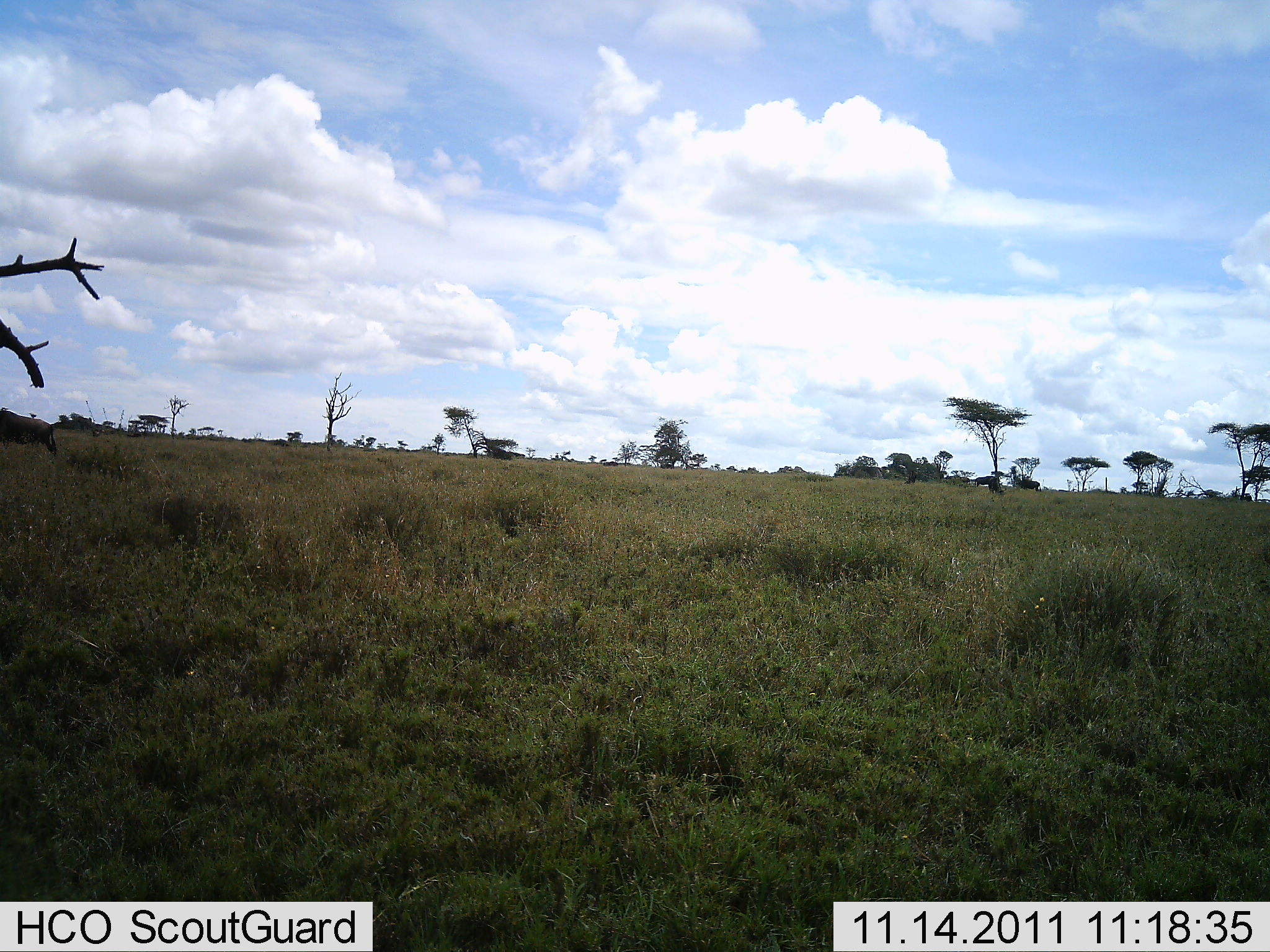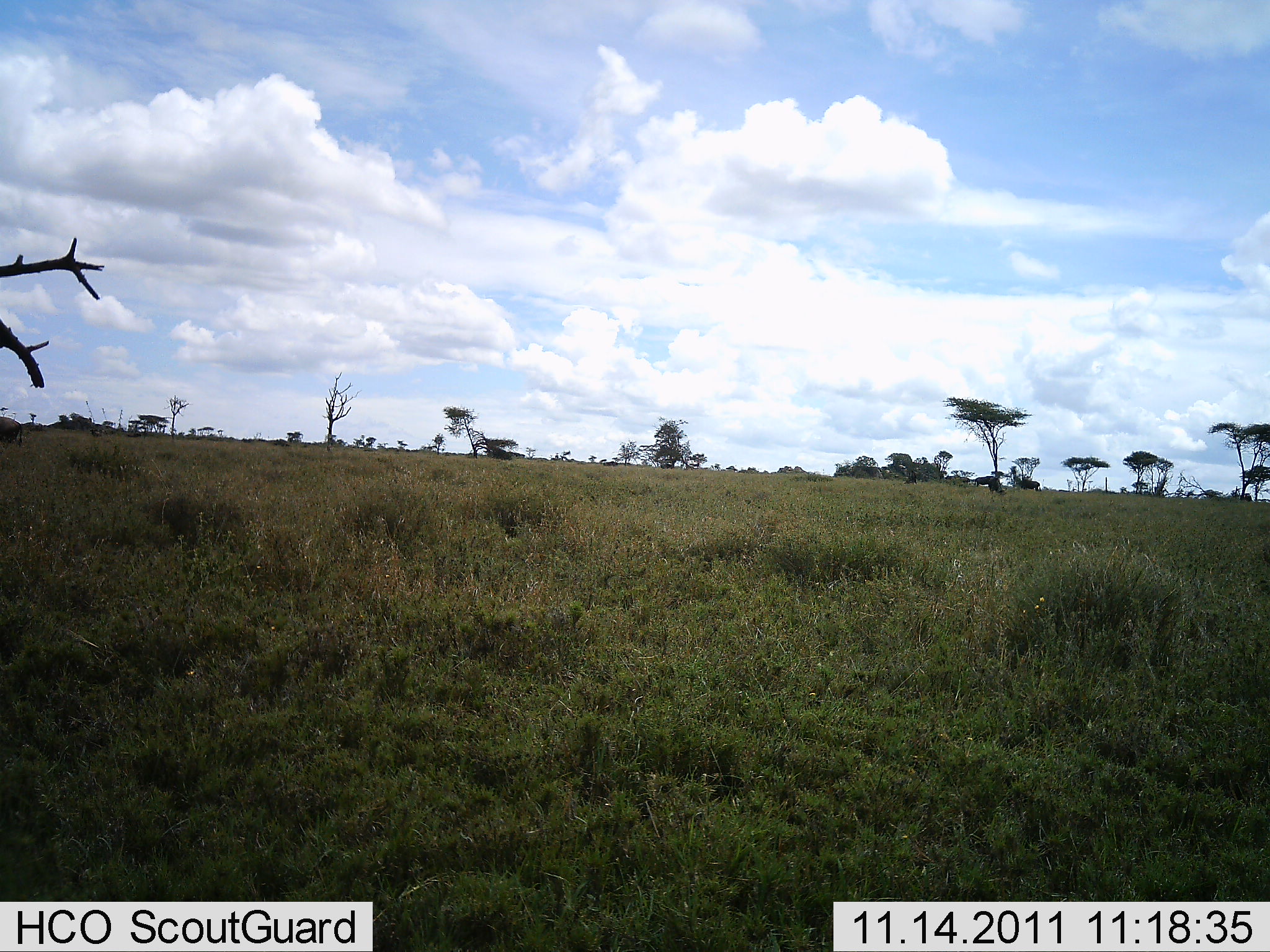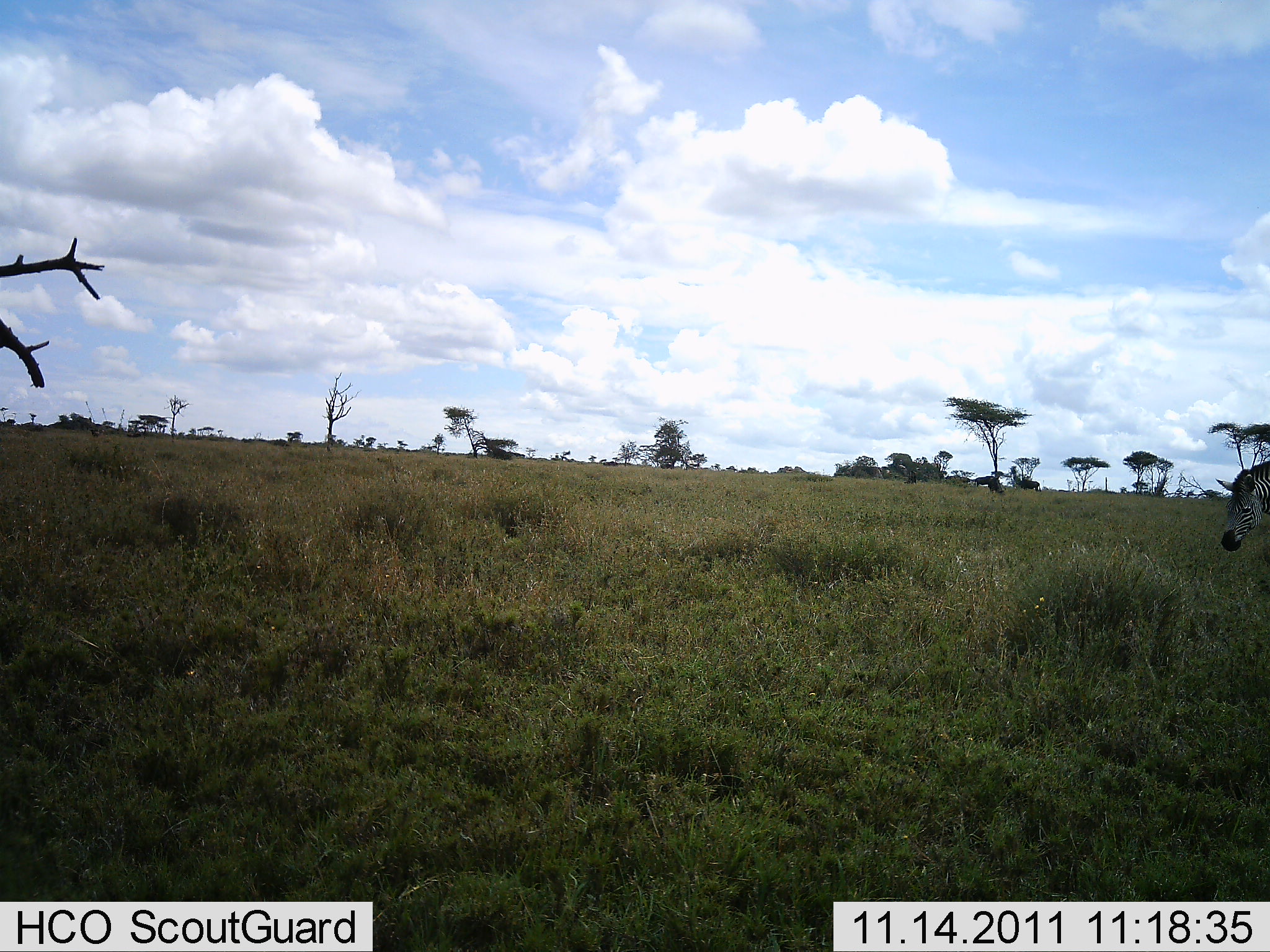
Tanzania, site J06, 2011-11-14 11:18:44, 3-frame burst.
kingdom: Animalia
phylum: Chordata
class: Mammalia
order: Perissodactyla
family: Equidae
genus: Equus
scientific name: Equus quagga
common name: plains zebra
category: zebra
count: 1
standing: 11%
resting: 0%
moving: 89%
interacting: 0%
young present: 0%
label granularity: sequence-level